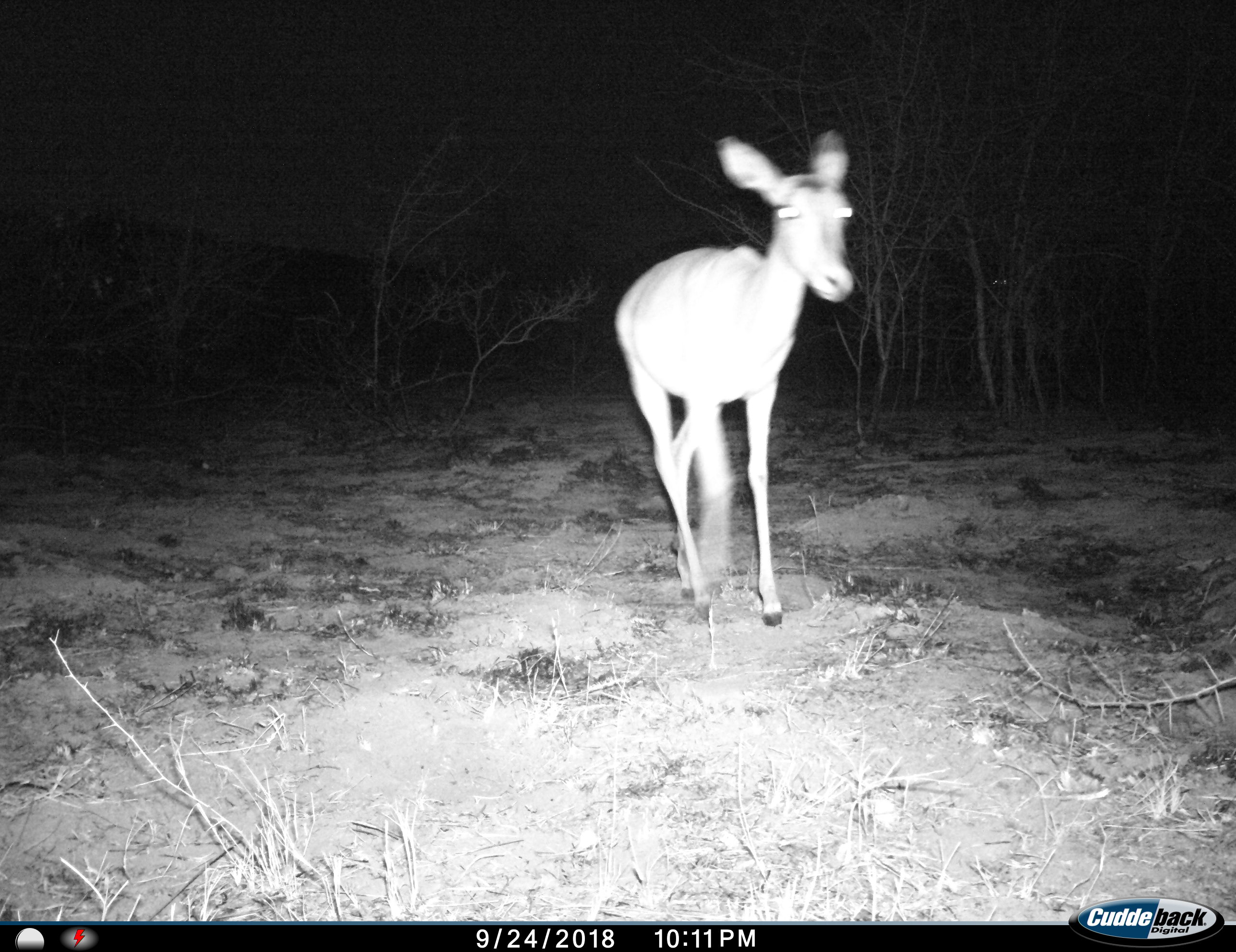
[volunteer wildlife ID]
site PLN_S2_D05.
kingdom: Animalia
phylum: Chordata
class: Mammalia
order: Artiodactyla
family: Bovidae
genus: Aepyceros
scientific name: Aepyceros melampus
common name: impala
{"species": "impala (Aepyceros melampus)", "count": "1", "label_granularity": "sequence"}